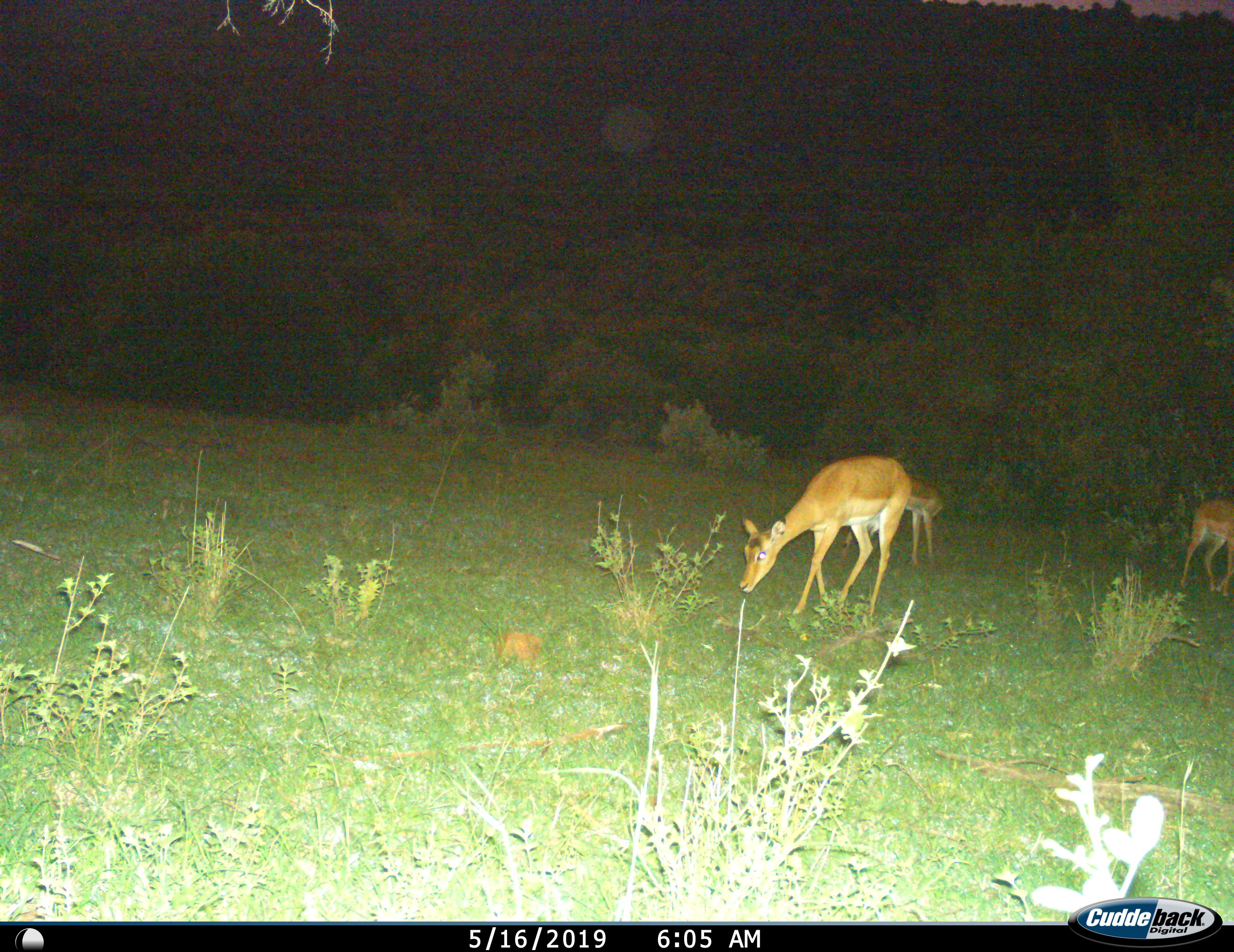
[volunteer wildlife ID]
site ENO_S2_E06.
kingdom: Animalia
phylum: Chordata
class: Mammalia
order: Artiodactyla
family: Bovidae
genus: Aepyceros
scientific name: Aepyceros melampus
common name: impala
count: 3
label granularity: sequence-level